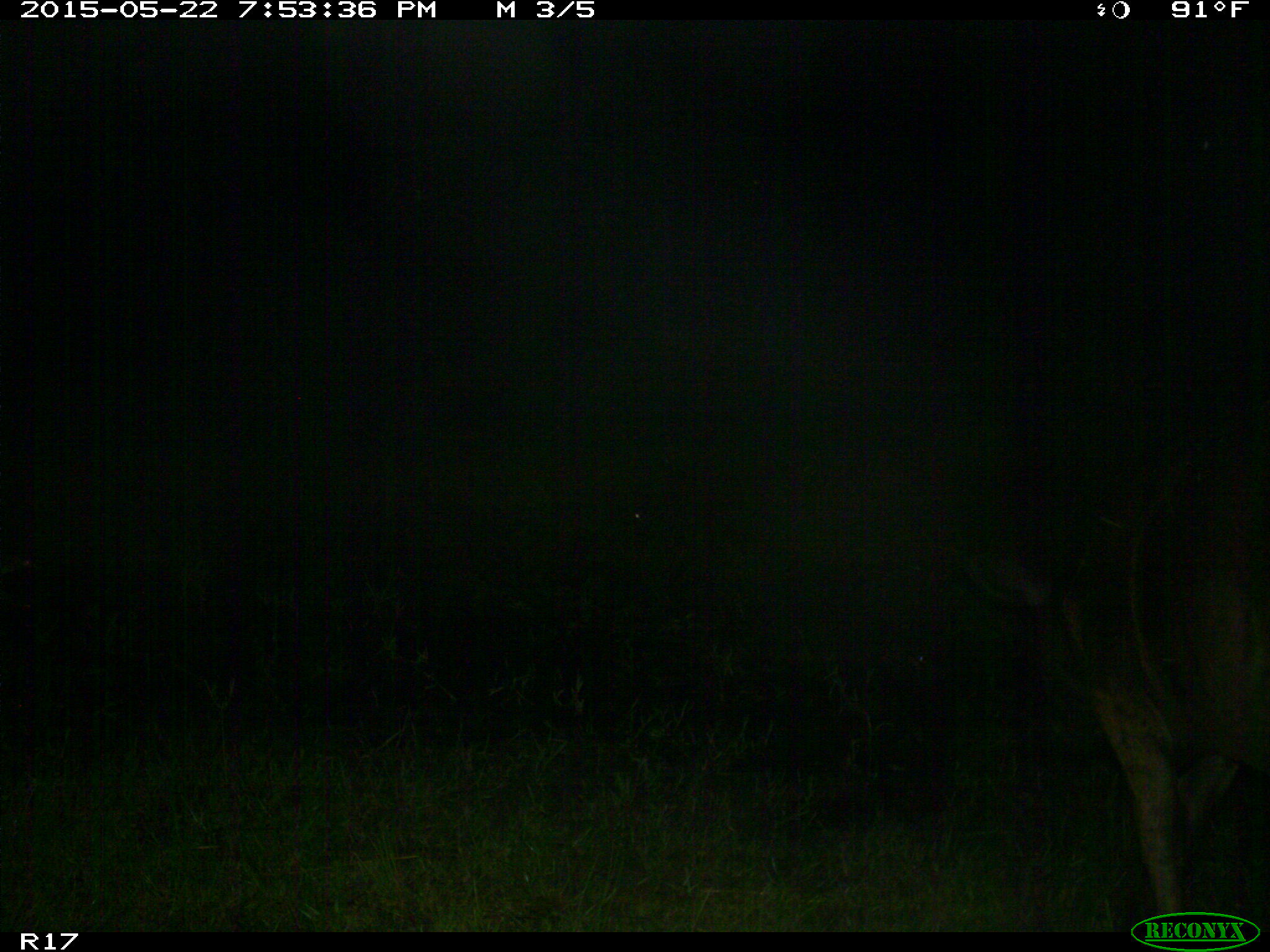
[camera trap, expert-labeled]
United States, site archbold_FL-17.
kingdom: Animalia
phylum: Chordata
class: Mammalia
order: Artiodactyla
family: Bovidae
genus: Bos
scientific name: Bos taurus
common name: domestic cow